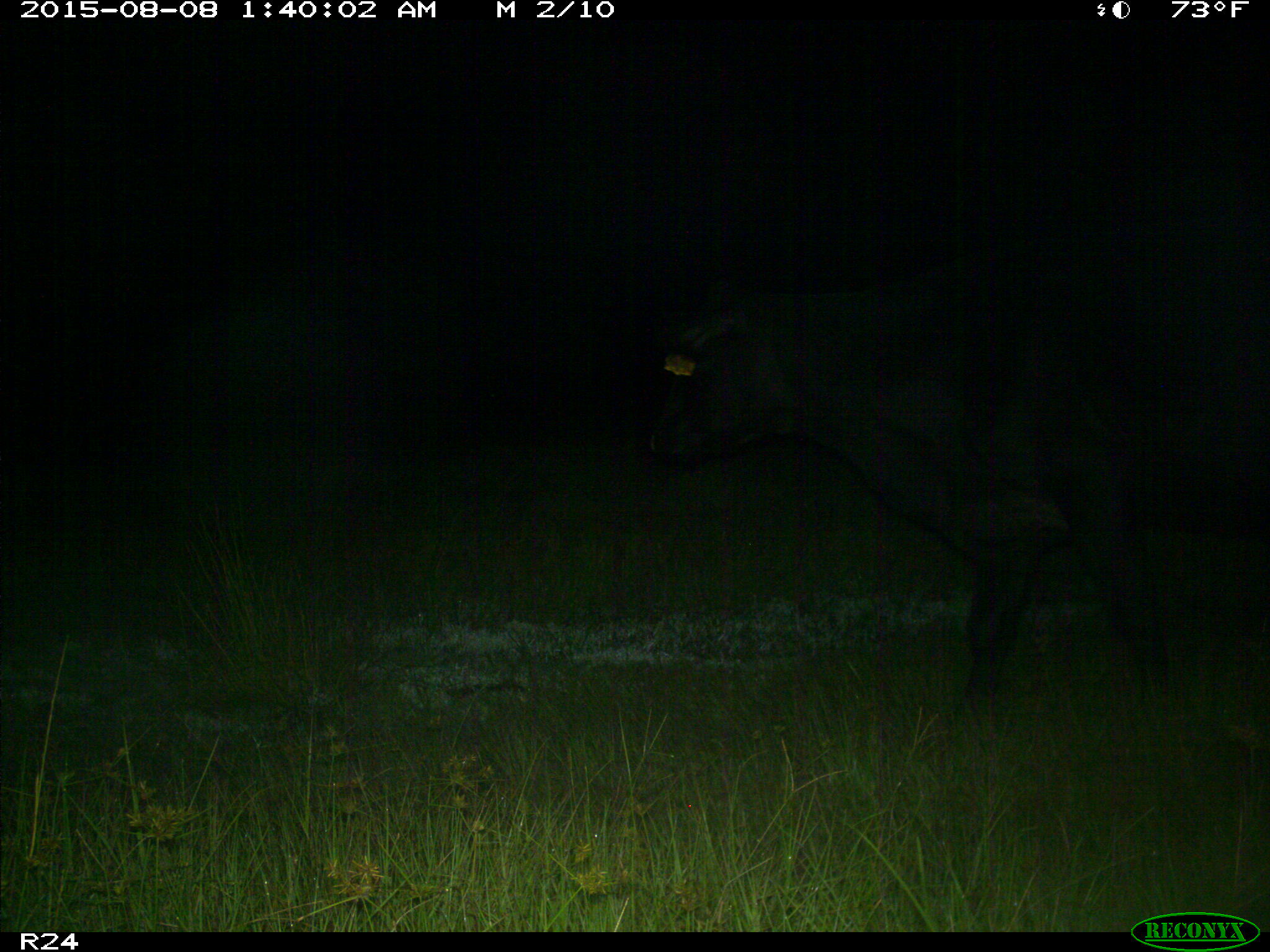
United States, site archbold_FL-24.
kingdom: Animalia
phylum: Chordata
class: Mammalia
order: Artiodactyla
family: Bovidae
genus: Bos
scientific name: Bos taurus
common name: domestic cow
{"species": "Bos taurus (domestic cow)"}